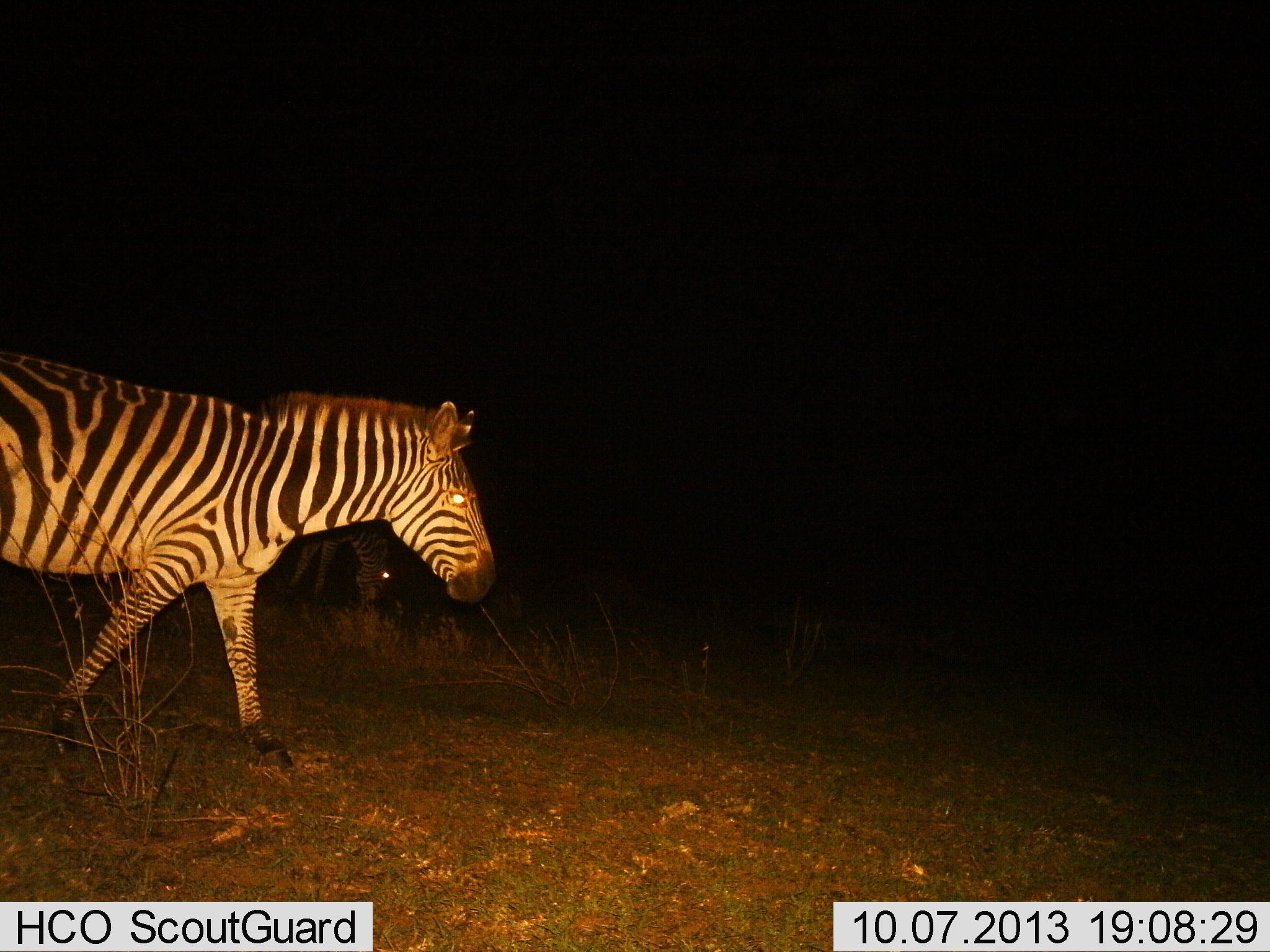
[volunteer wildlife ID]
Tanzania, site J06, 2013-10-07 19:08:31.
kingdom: Animalia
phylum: Chordata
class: Mammalia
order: Perissodactyla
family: Equidae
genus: Equus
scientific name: Equus quagga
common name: plains zebra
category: zebra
Zebra (plains zebra) (Equus quagga), count 2. Behavior (volunteer vote fractions): standing 43%, resting 0%, moving 71%, interacting 0%. Young present (vote fraction): 0%. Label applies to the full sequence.